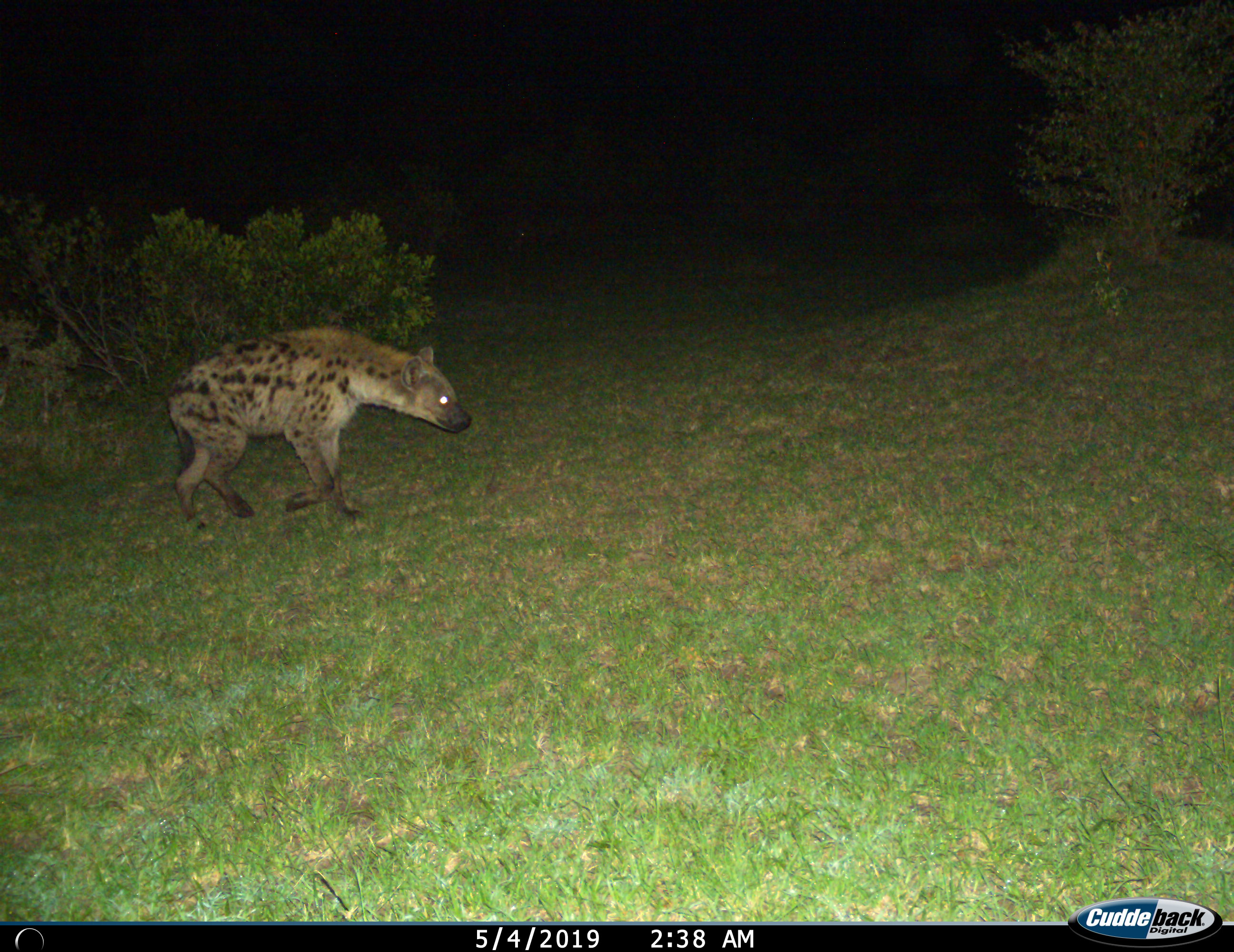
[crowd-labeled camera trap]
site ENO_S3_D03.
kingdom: Animalia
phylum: Chordata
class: Mammalia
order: Carnivora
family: Hyaenidae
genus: Crocuta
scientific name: Crocuta crocuta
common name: spotted hyena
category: hyenaspotted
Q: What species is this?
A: Hyenaspotted (spotted hyena) (Crocuta crocuta).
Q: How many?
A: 1.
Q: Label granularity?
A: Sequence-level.